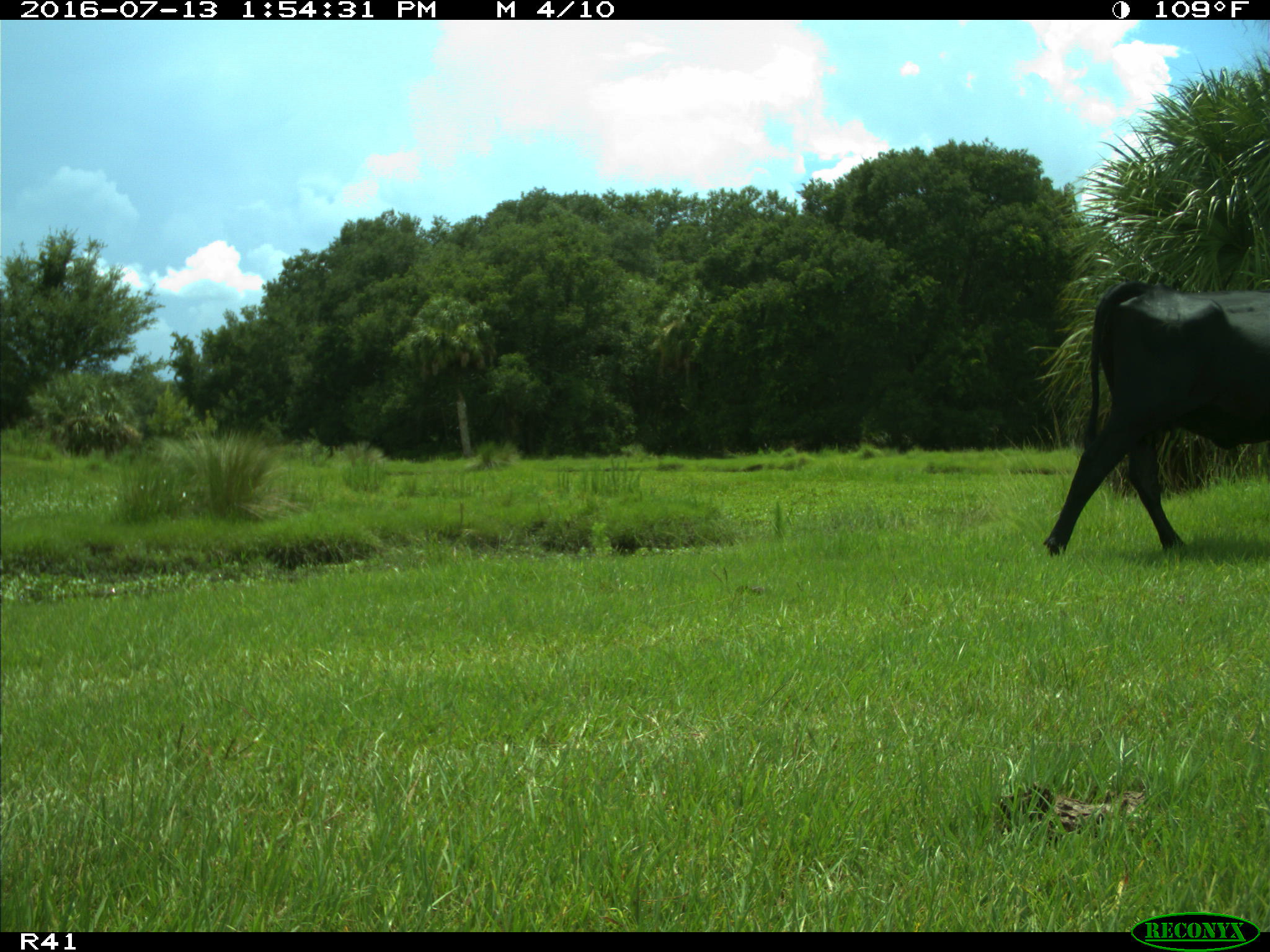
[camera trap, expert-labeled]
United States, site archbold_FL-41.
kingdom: Animalia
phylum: Chordata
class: Mammalia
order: Artiodactyla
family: Bovidae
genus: Bos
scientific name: Bos taurus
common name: domestic cow